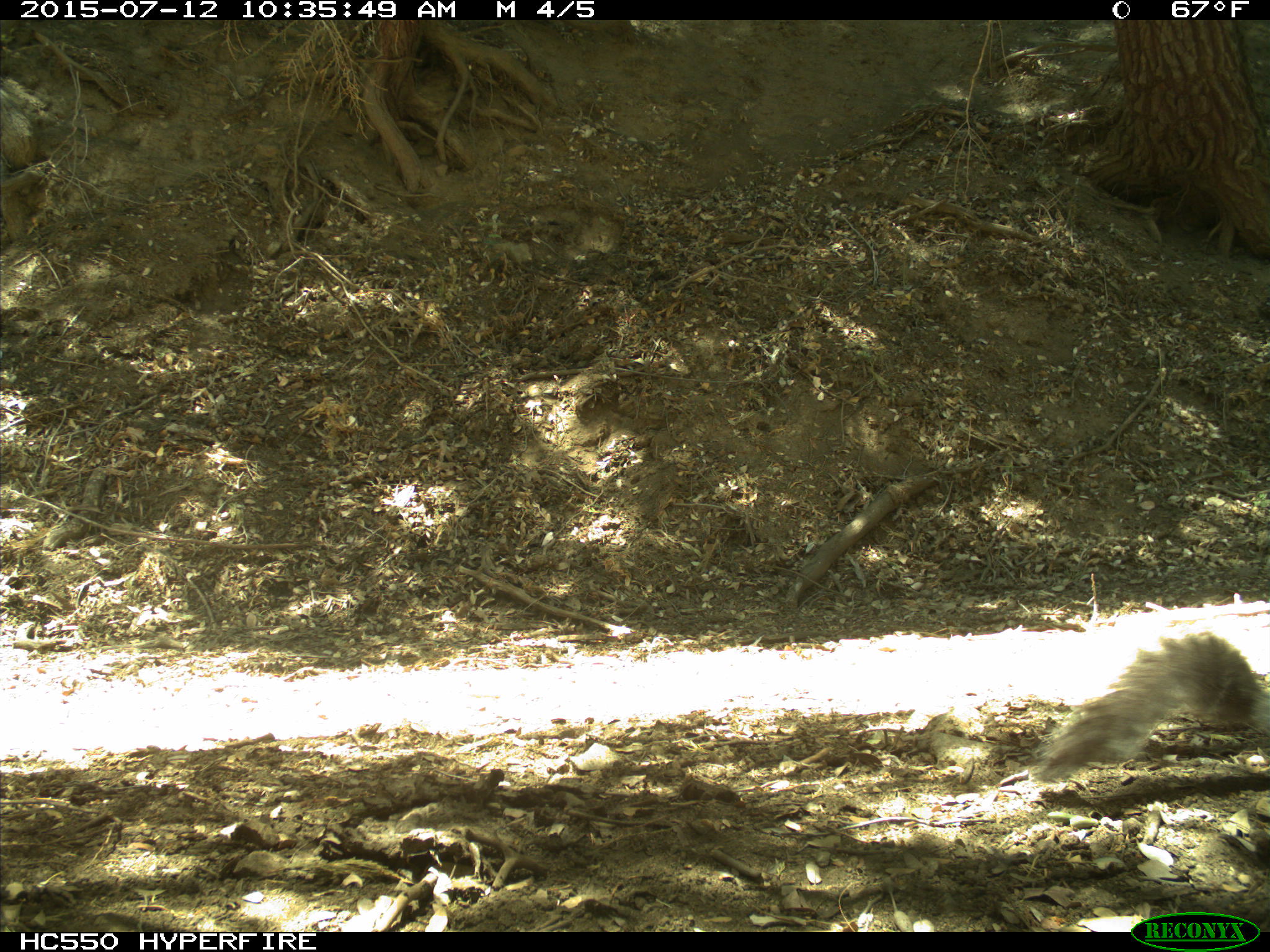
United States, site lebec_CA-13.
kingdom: Animalia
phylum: Chordata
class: Mammalia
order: Rodentia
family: Sciuridae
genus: Sciurus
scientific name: Sciurus carolinensis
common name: eastern gray squirrel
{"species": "Sciurus carolinensis (eastern gray squirrel)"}